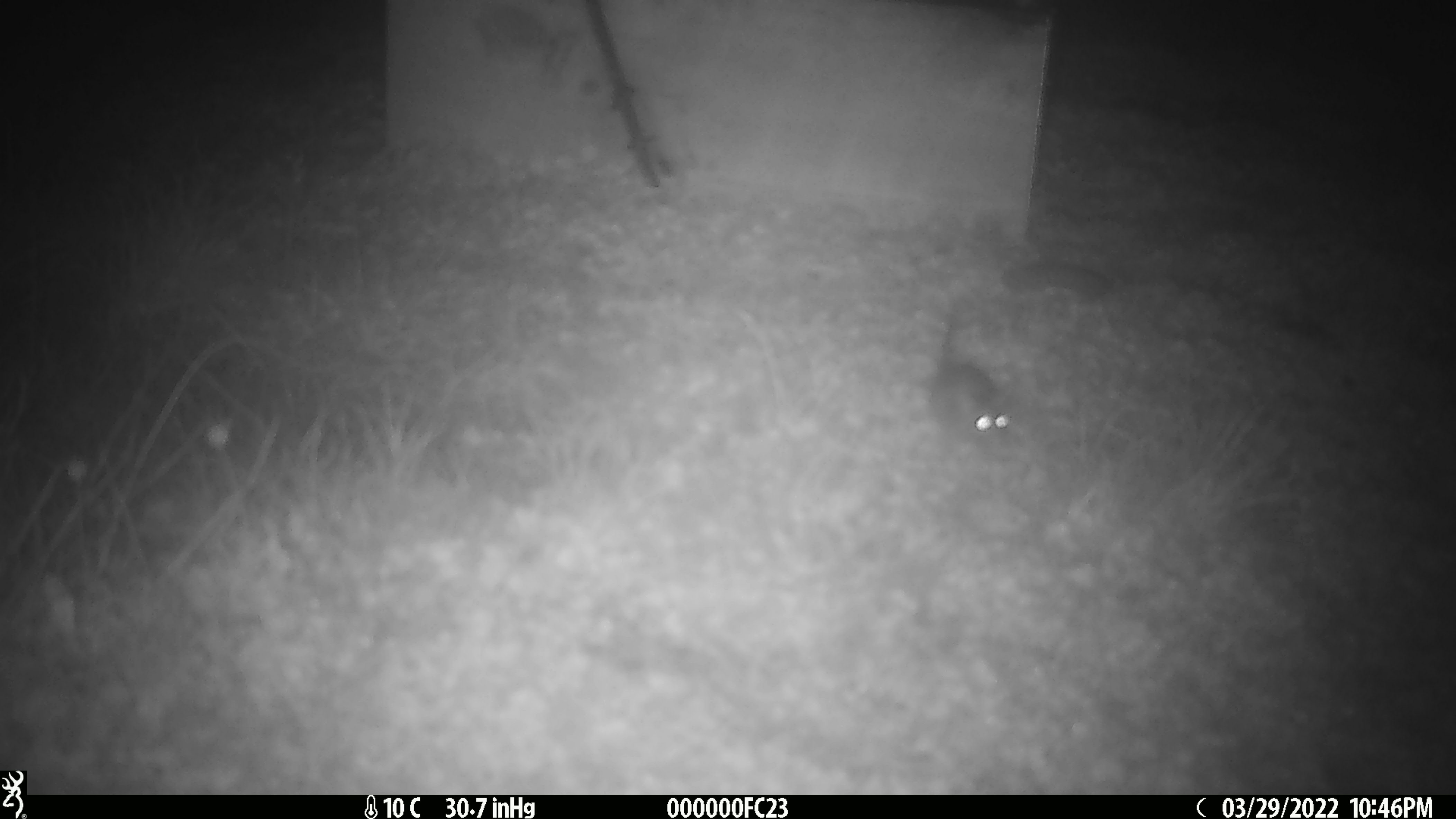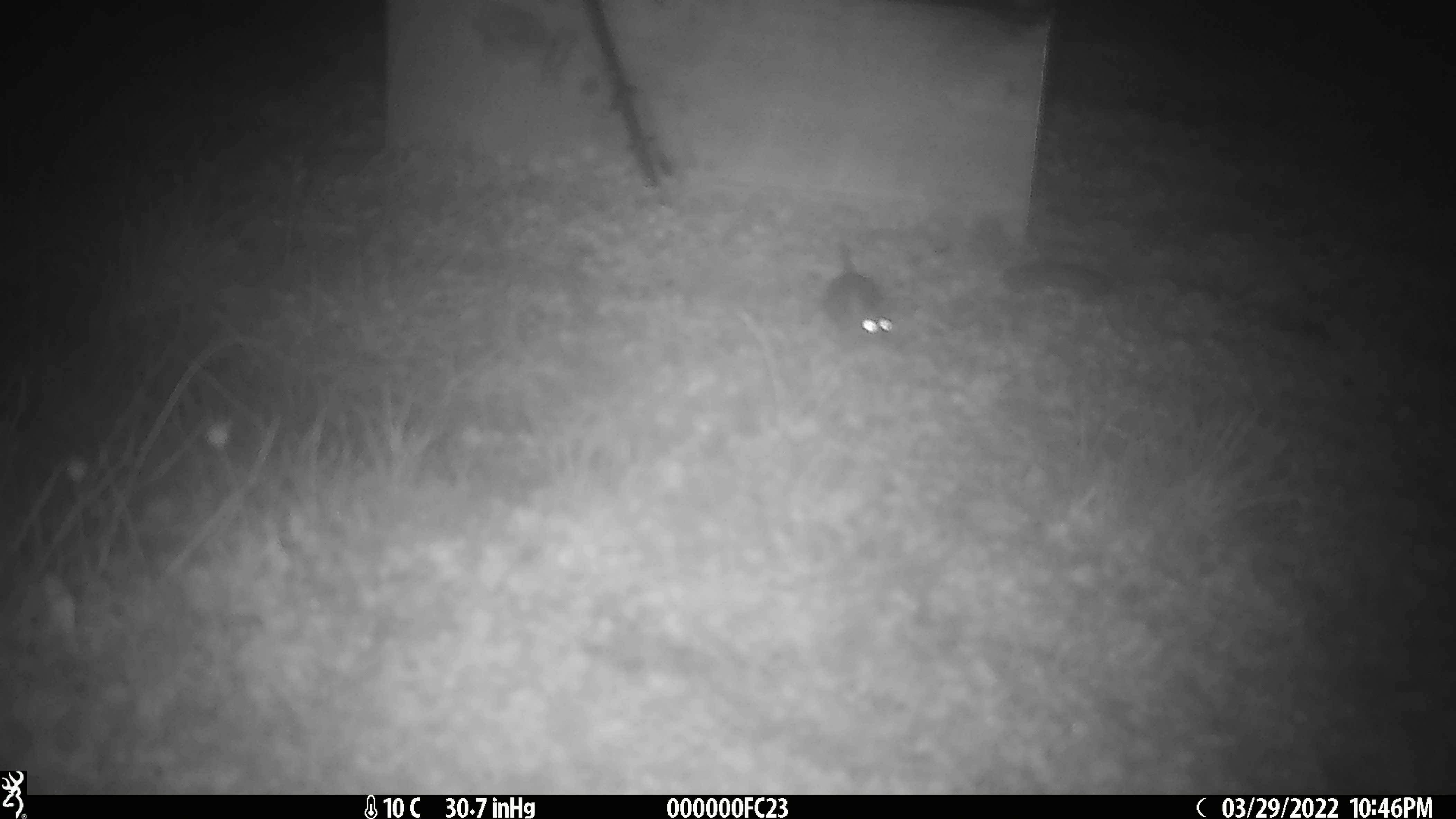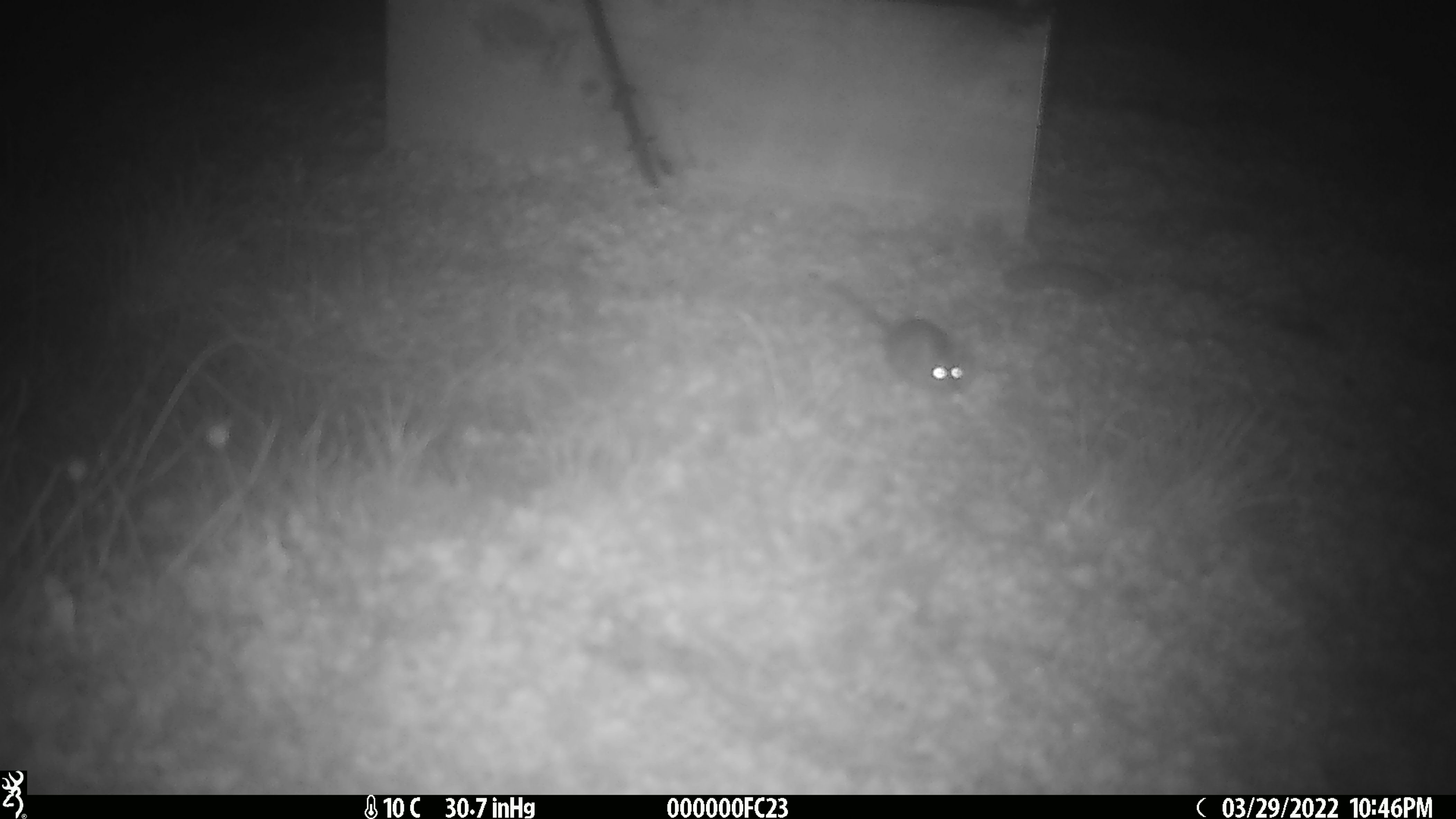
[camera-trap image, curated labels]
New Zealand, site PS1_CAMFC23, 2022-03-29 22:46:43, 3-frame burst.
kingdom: Animalia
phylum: Chordata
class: Mammalia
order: Rodentia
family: Muridae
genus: Mus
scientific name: Mus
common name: mouse